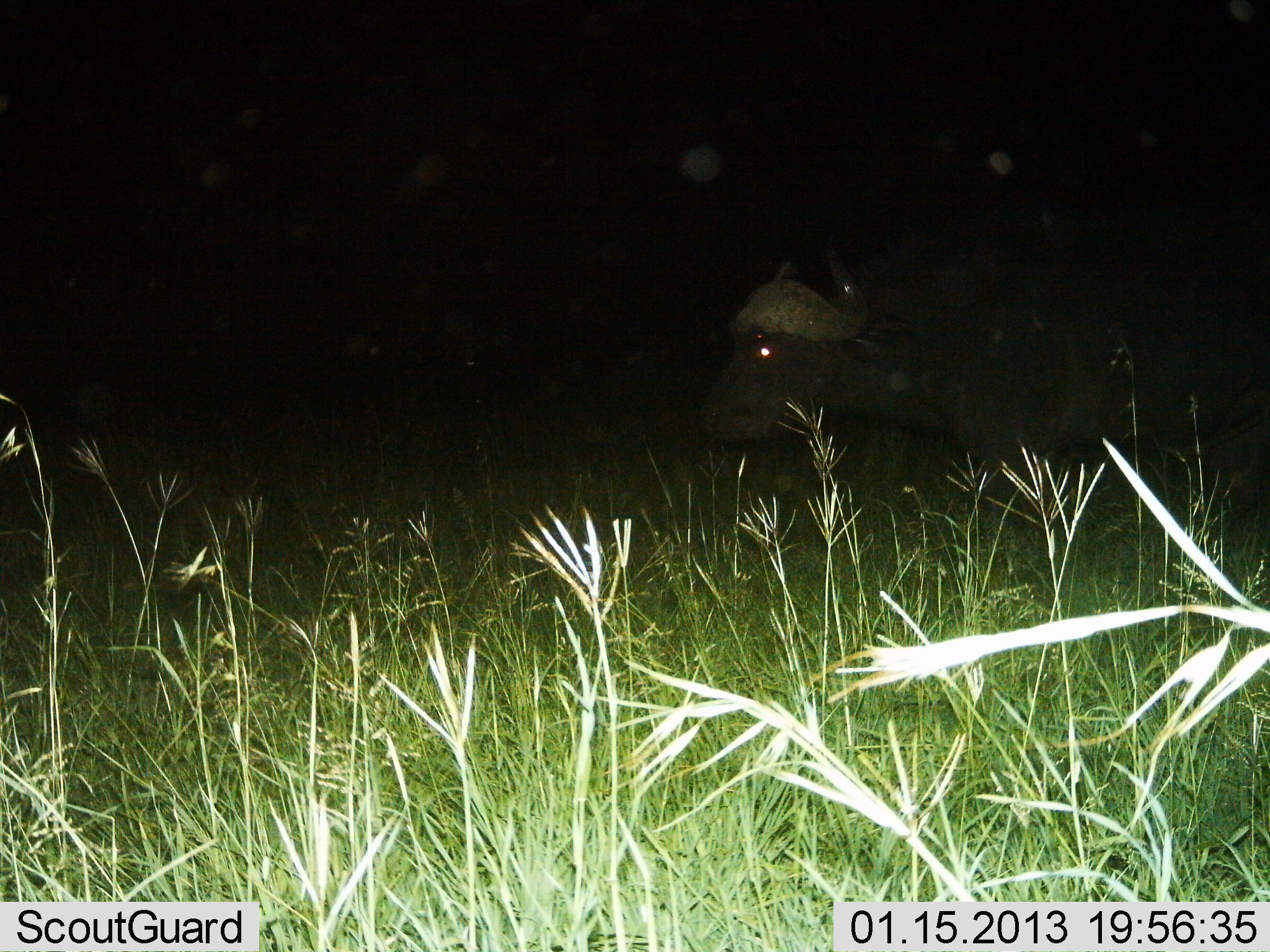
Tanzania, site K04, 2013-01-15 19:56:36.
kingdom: Animalia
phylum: Chordata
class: Mammalia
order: Artiodactyla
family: Bovidae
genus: Syncerus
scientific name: Syncerus caffer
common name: cape buffalo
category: buffalo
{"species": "buffalo (cape buffalo) (Syncerus caffer)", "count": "1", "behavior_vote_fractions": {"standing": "32%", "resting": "0%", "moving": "73%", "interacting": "0%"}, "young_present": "0%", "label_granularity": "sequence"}